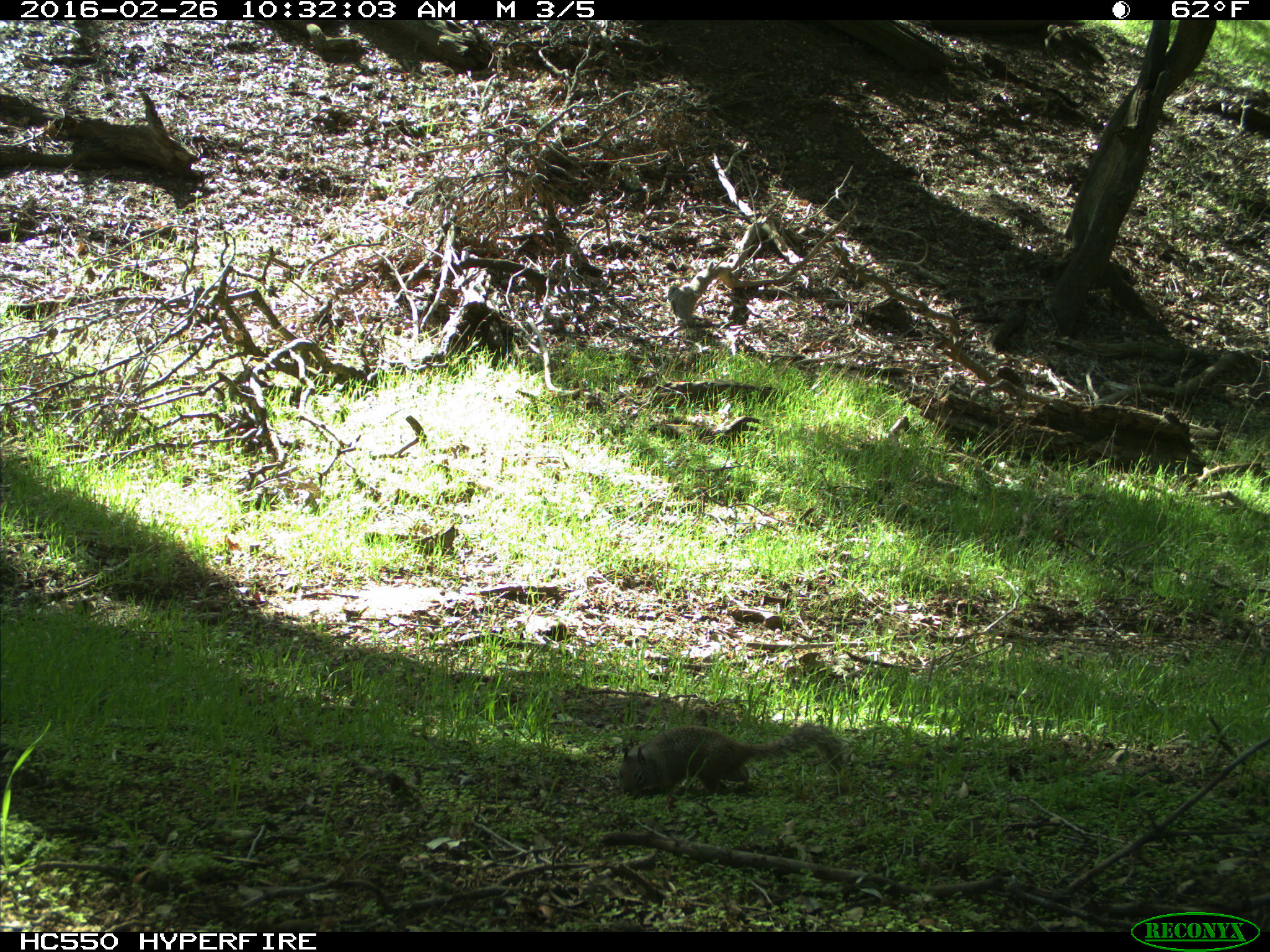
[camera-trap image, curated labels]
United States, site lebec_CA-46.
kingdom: Animalia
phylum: Chordata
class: Mammalia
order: Rodentia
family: Sciuridae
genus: Otospermophilus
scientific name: Otospermophilus beecheyi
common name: california ground squirrel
Otospermophilus beecheyi (california ground squirrel).